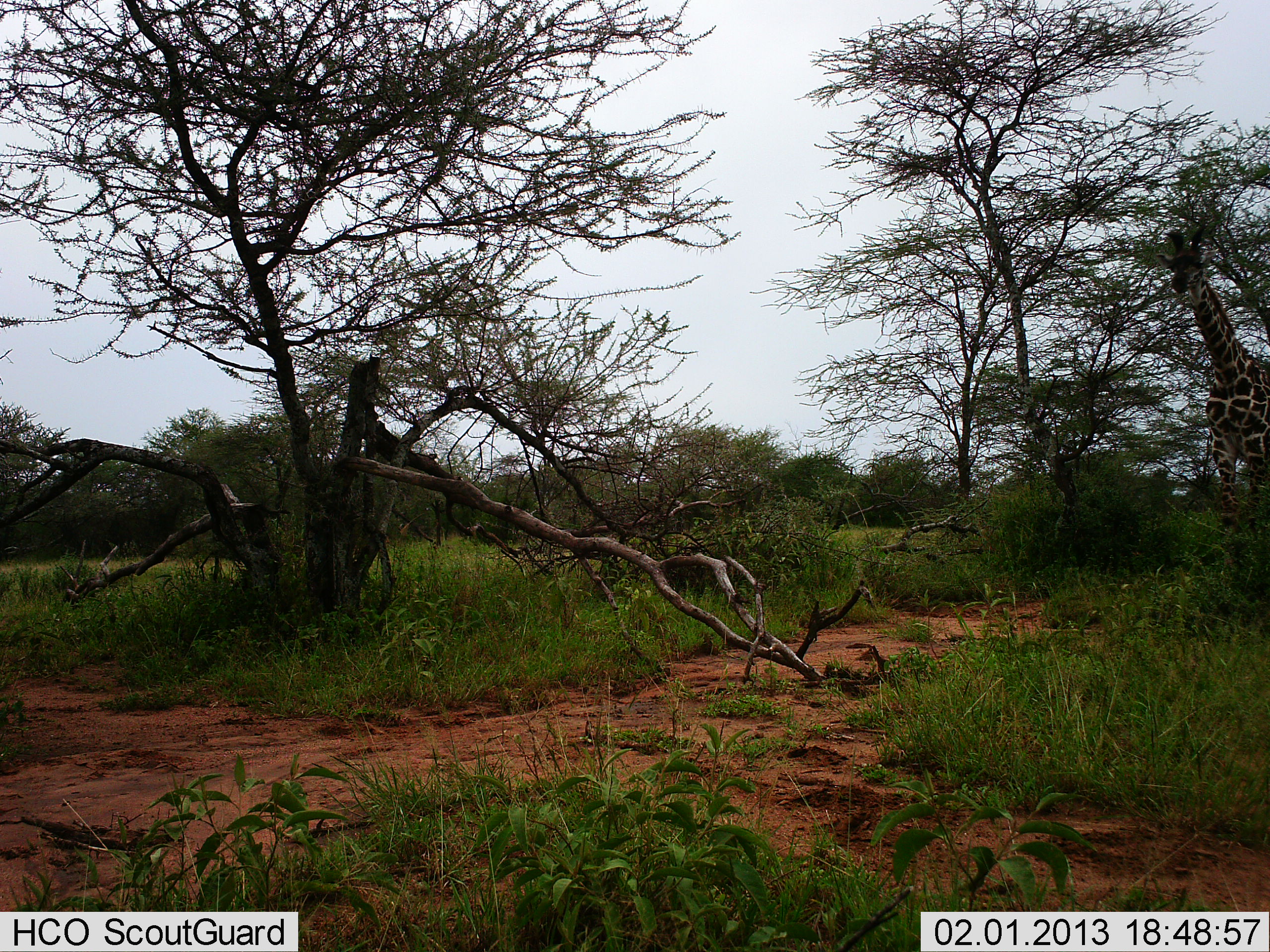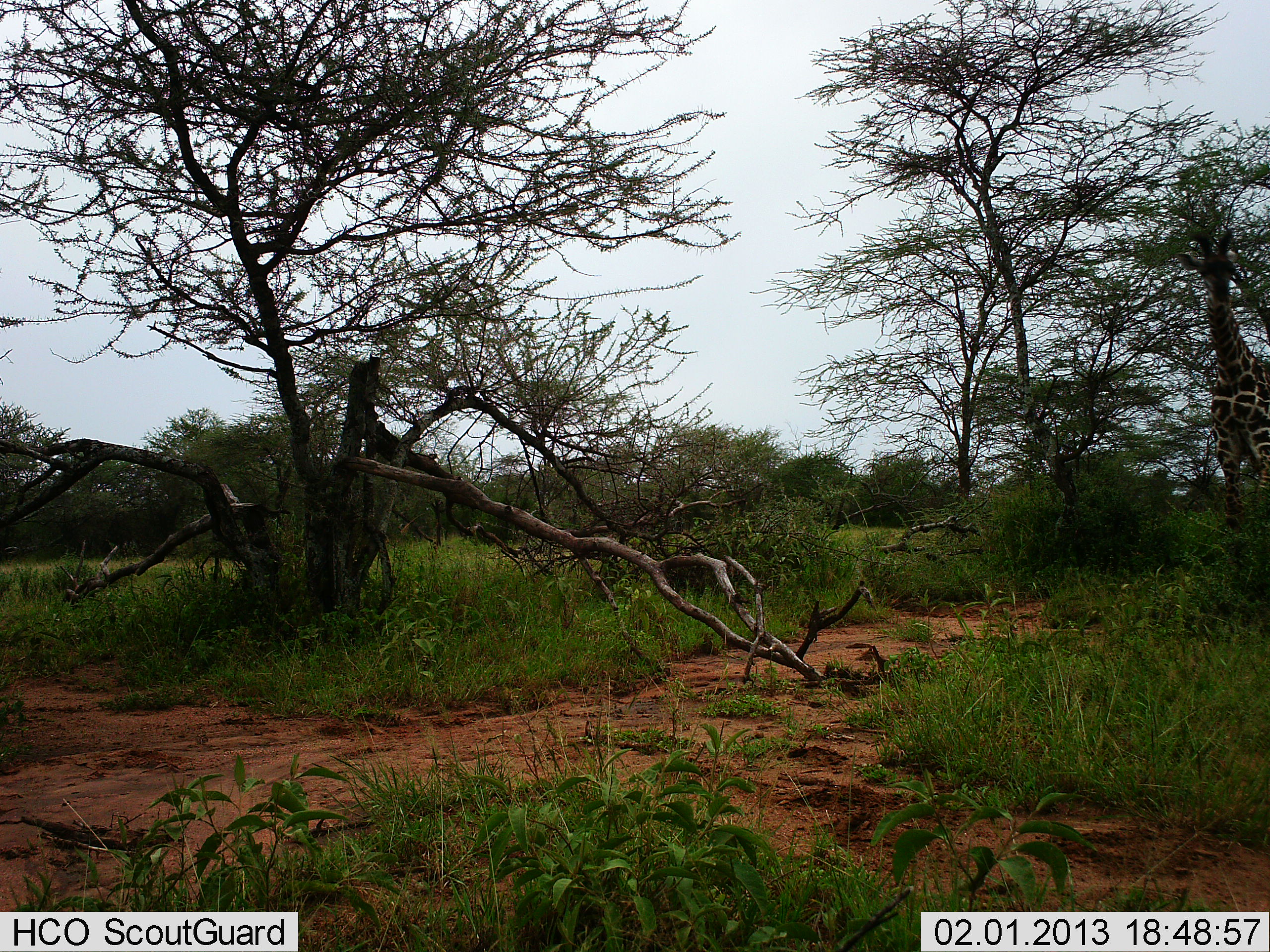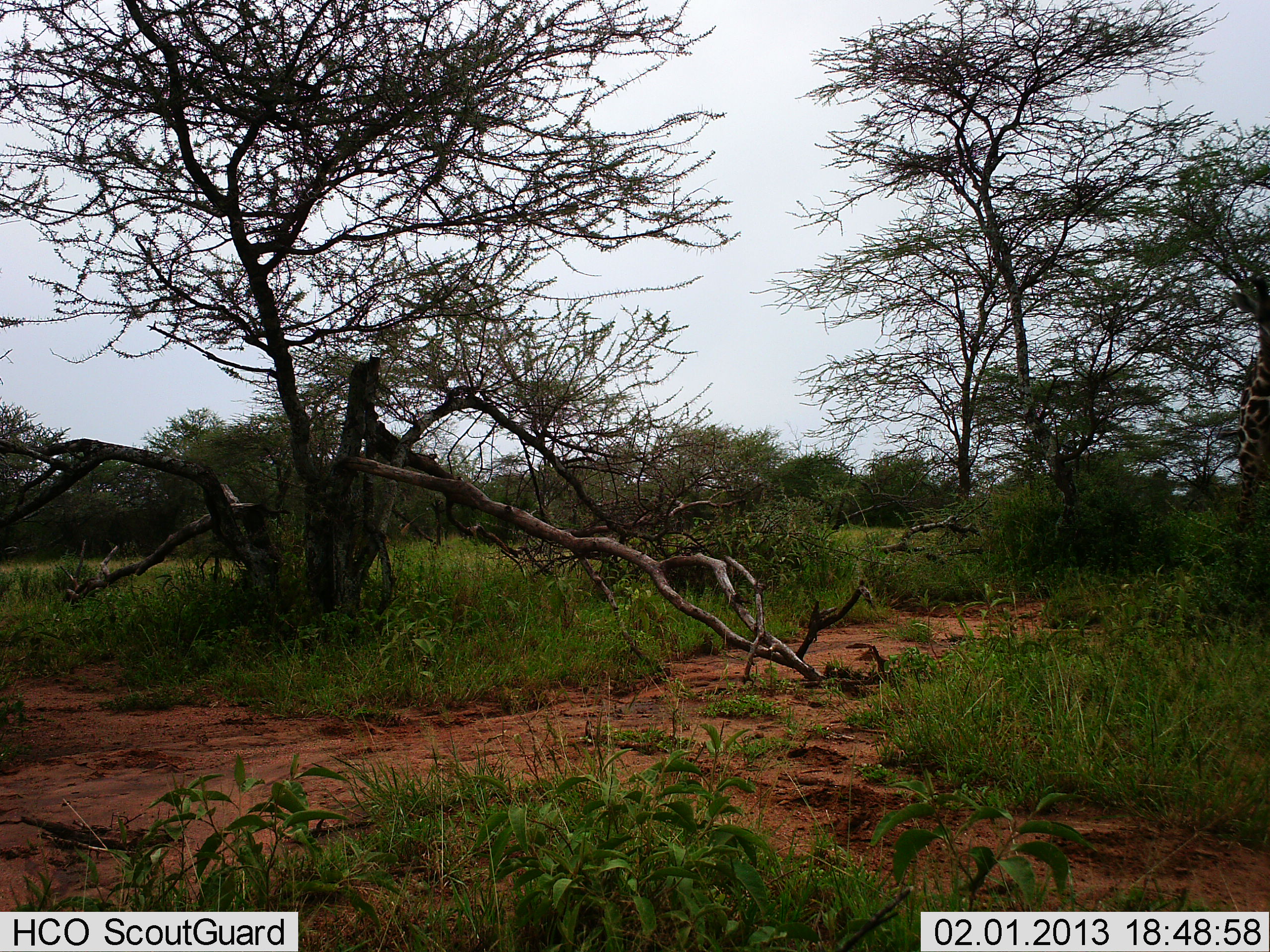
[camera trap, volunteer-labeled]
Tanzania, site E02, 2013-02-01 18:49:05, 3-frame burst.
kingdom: Animalia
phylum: Chordata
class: Mammalia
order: Artiodactyla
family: Giraffidae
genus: Giraffa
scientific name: Giraffa camelopardalis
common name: giraffe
Giraffe (Giraffa camelopardalis), count 1. Behavior (volunteer vote fractions): standing 32%, resting 0%, moving 63%, interacting 5%. Young present (vote fraction): 0%. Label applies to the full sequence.